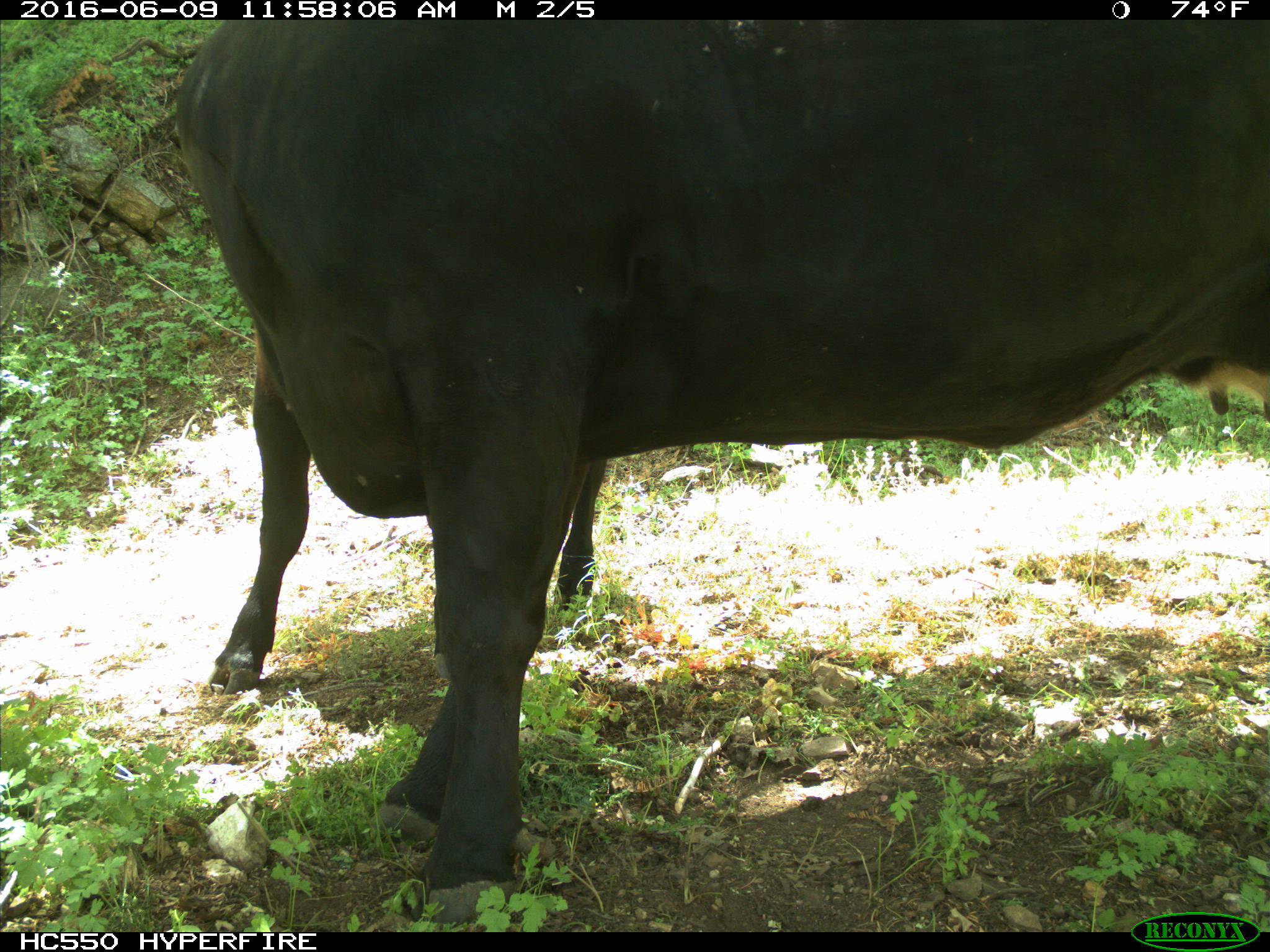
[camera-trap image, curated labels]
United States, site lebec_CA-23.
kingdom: Animalia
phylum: Chordata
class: Mammalia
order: Artiodactyla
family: Bovidae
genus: Bos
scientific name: Bos taurus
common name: domestic cow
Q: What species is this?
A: Bos taurus (domestic cow).